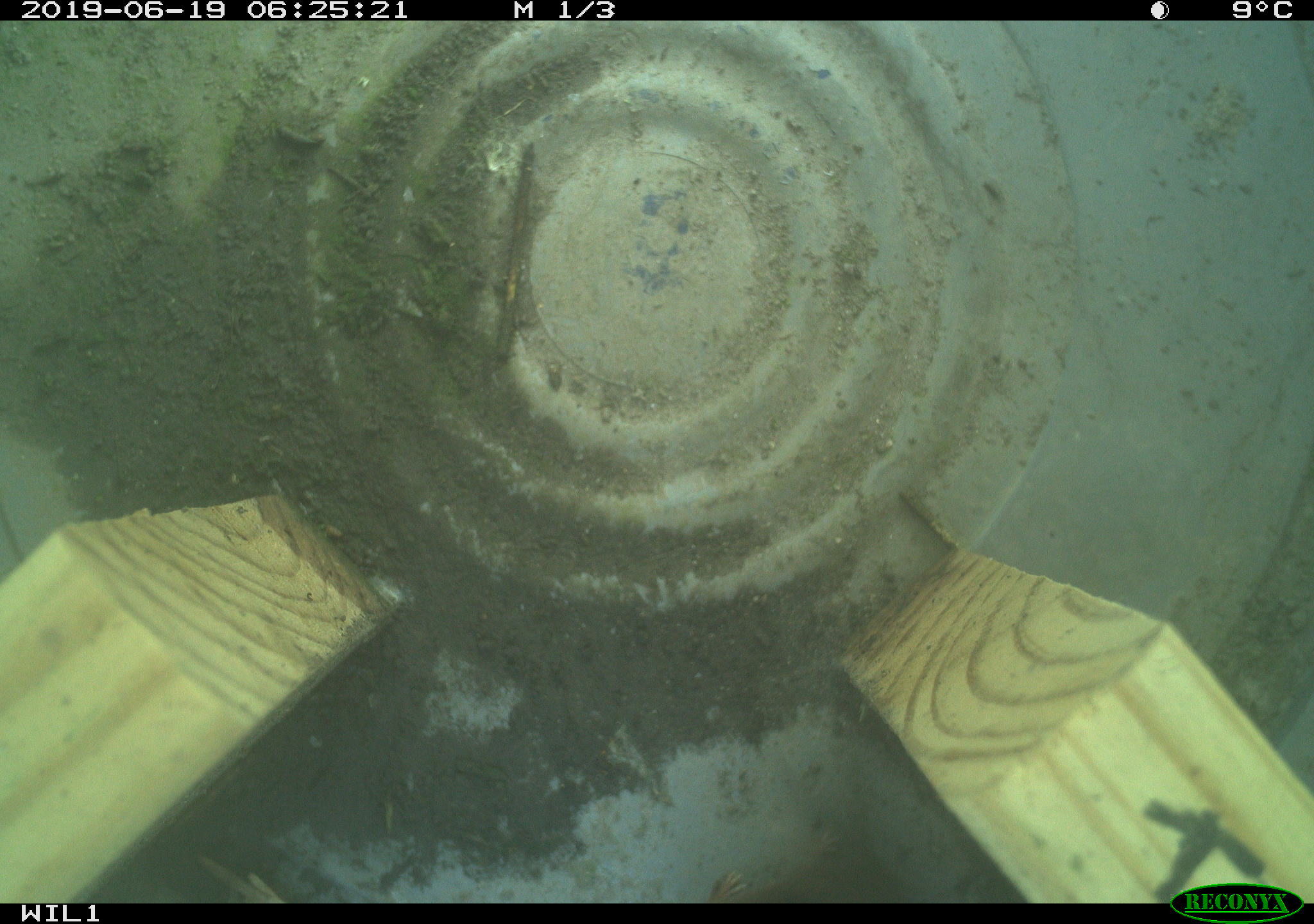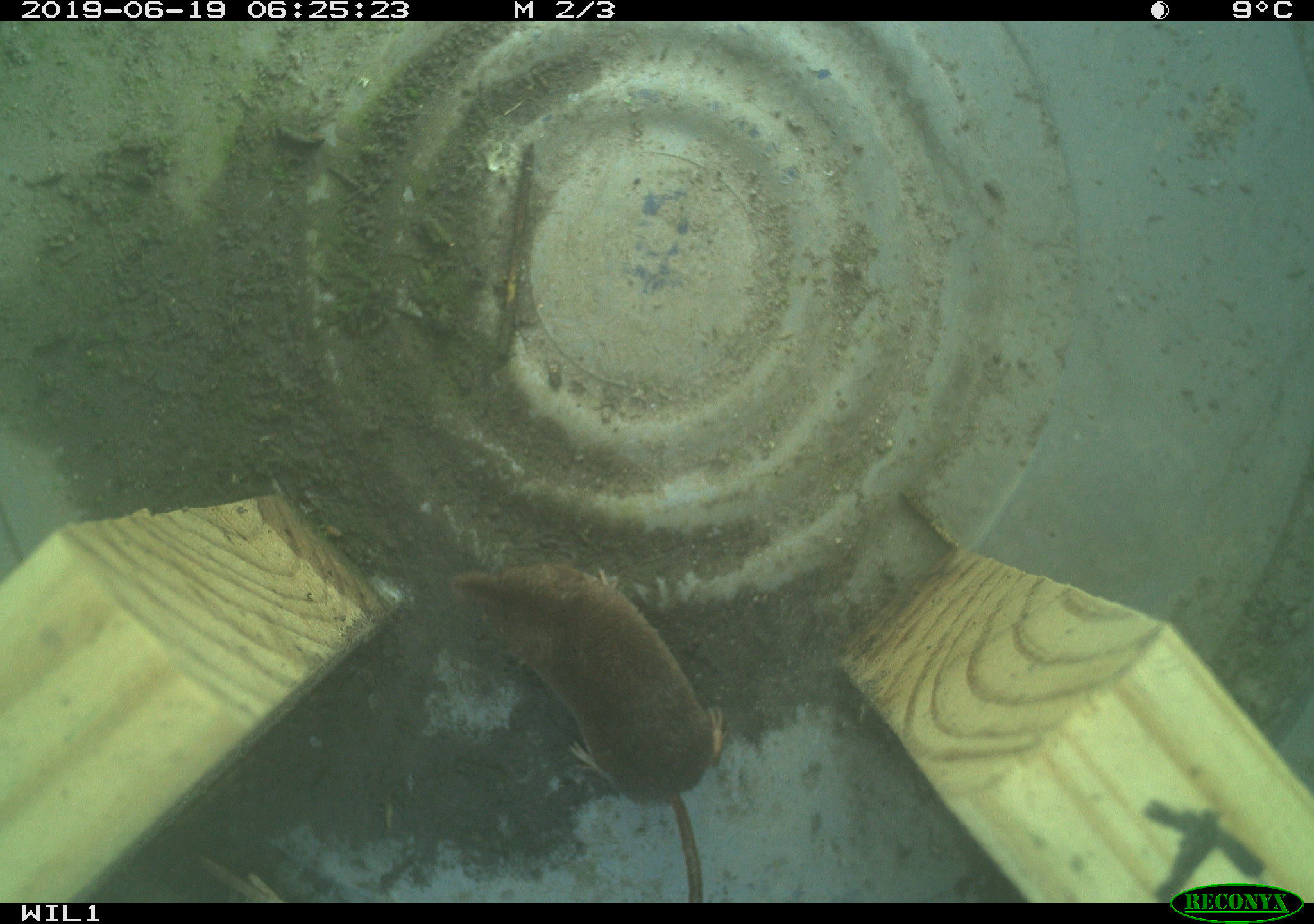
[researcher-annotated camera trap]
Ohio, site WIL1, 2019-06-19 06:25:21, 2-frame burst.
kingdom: Animalia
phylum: Chordata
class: Mammalia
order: Eulipotyphla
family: Soricidae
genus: Sorex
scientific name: Sorex cinereus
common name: masked shrew